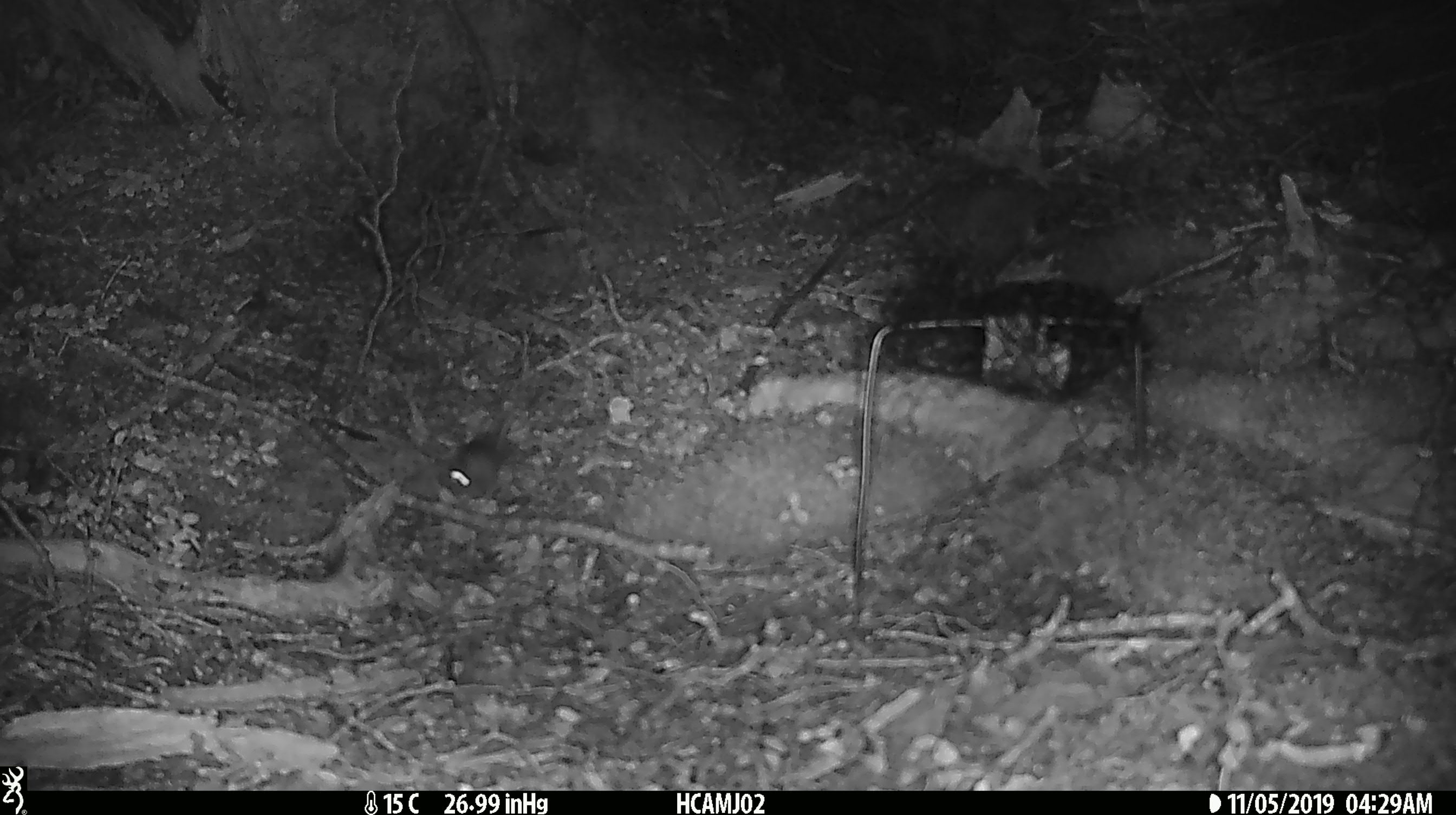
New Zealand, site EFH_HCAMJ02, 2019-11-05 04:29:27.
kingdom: Animalia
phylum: Chordata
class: Mammalia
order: Rodentia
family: Muridae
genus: Mus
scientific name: Mus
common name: mouse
Mouse (Mus).